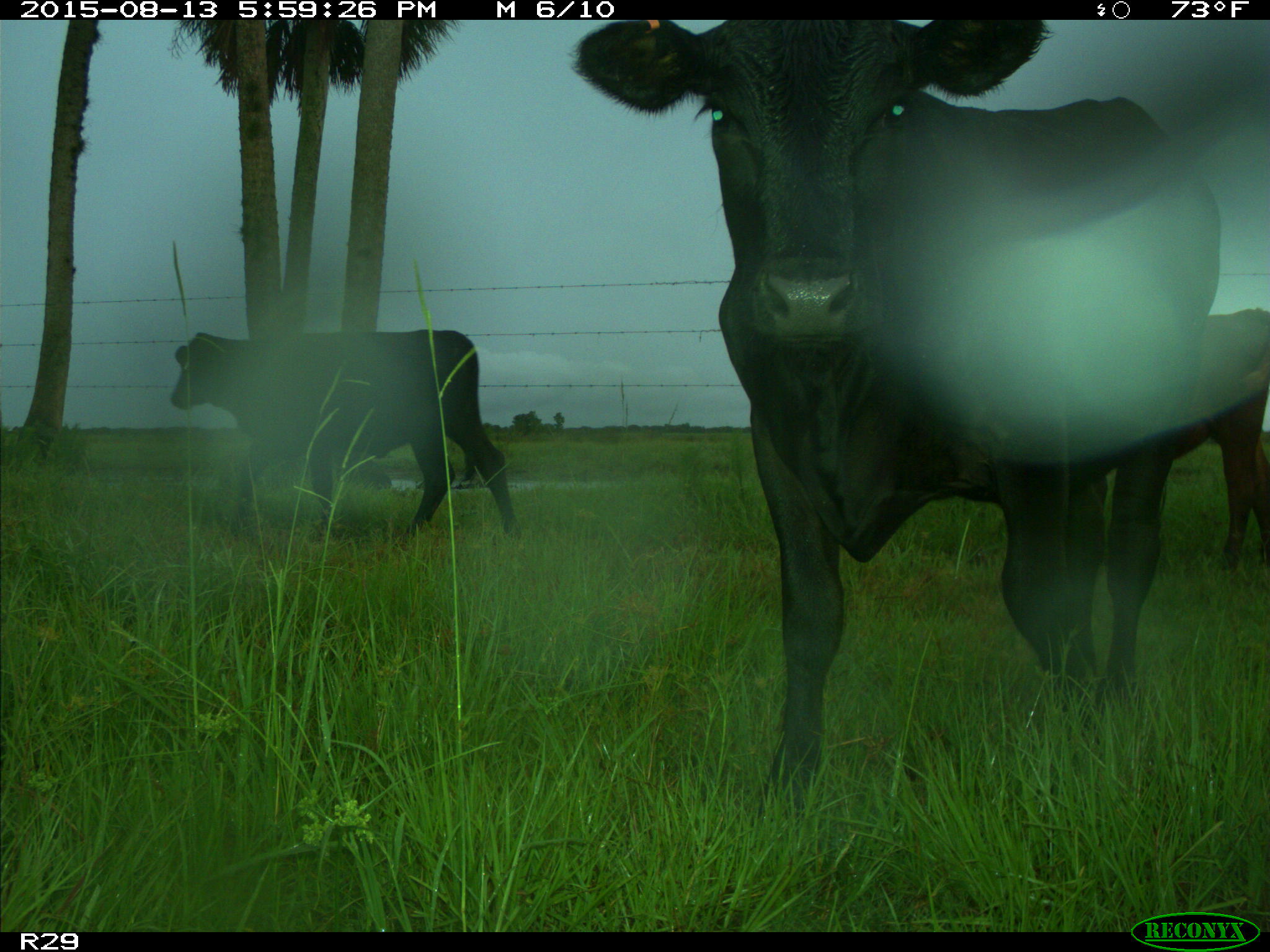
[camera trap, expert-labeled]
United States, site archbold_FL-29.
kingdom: Animalia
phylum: Chordata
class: Mammalia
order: Artiodactyla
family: Bovidae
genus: Bos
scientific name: Bos taurus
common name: domestic cow